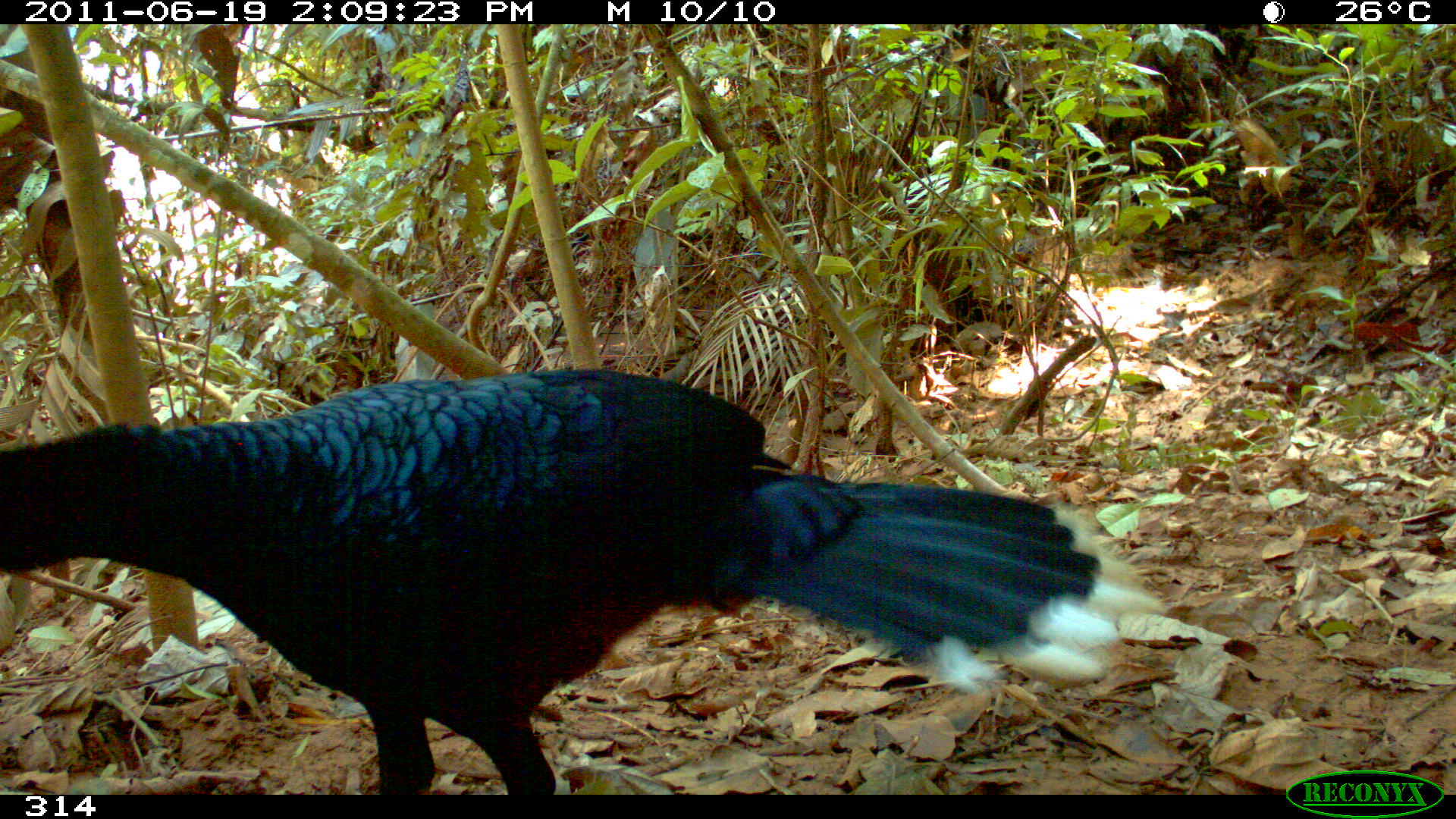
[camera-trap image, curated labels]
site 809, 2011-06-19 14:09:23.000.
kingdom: Animalia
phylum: Chordata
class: Aves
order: Galliformes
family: Cracidae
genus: Mitu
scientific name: Mitu tuberosum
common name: razor-billed curassow